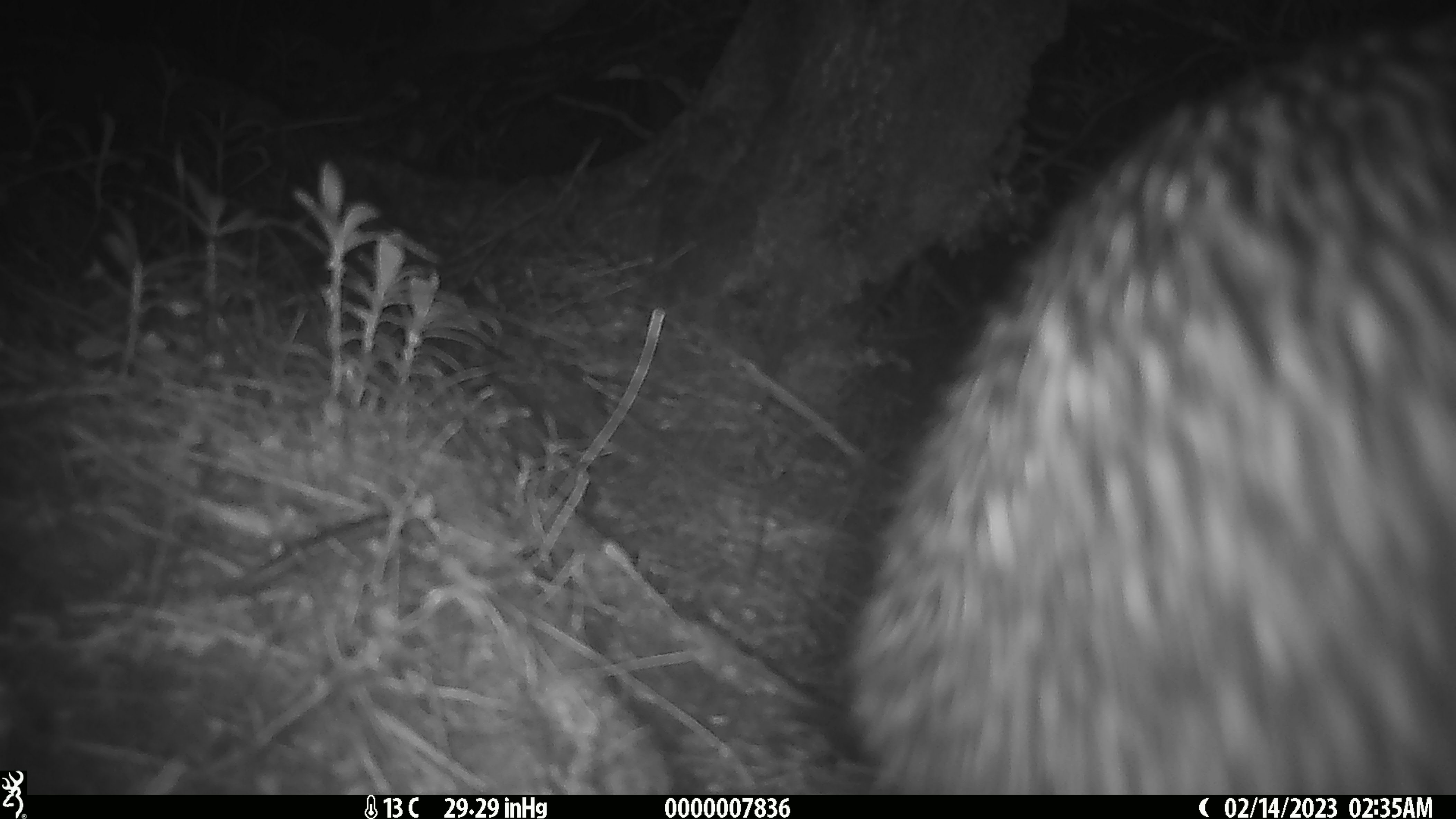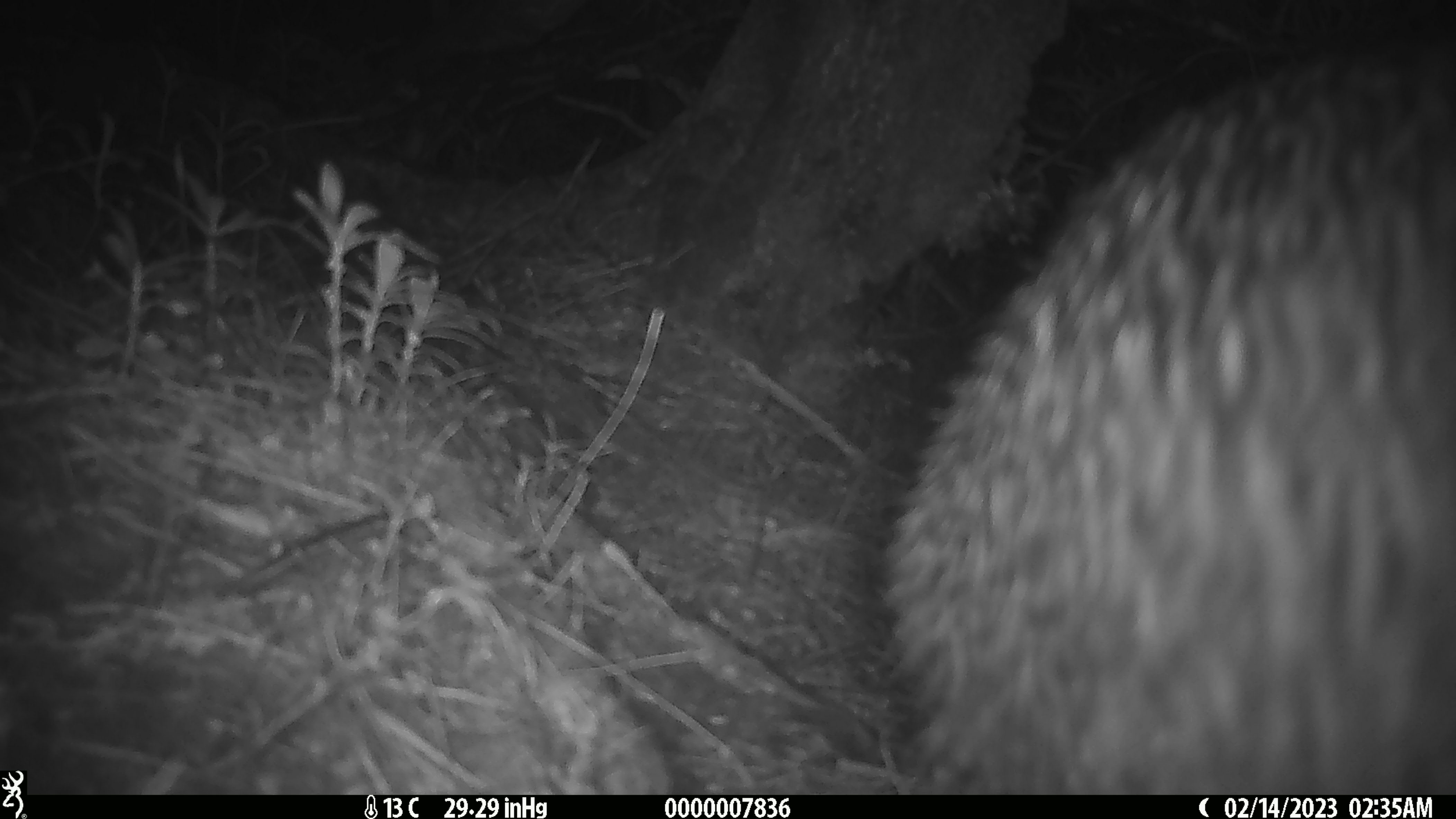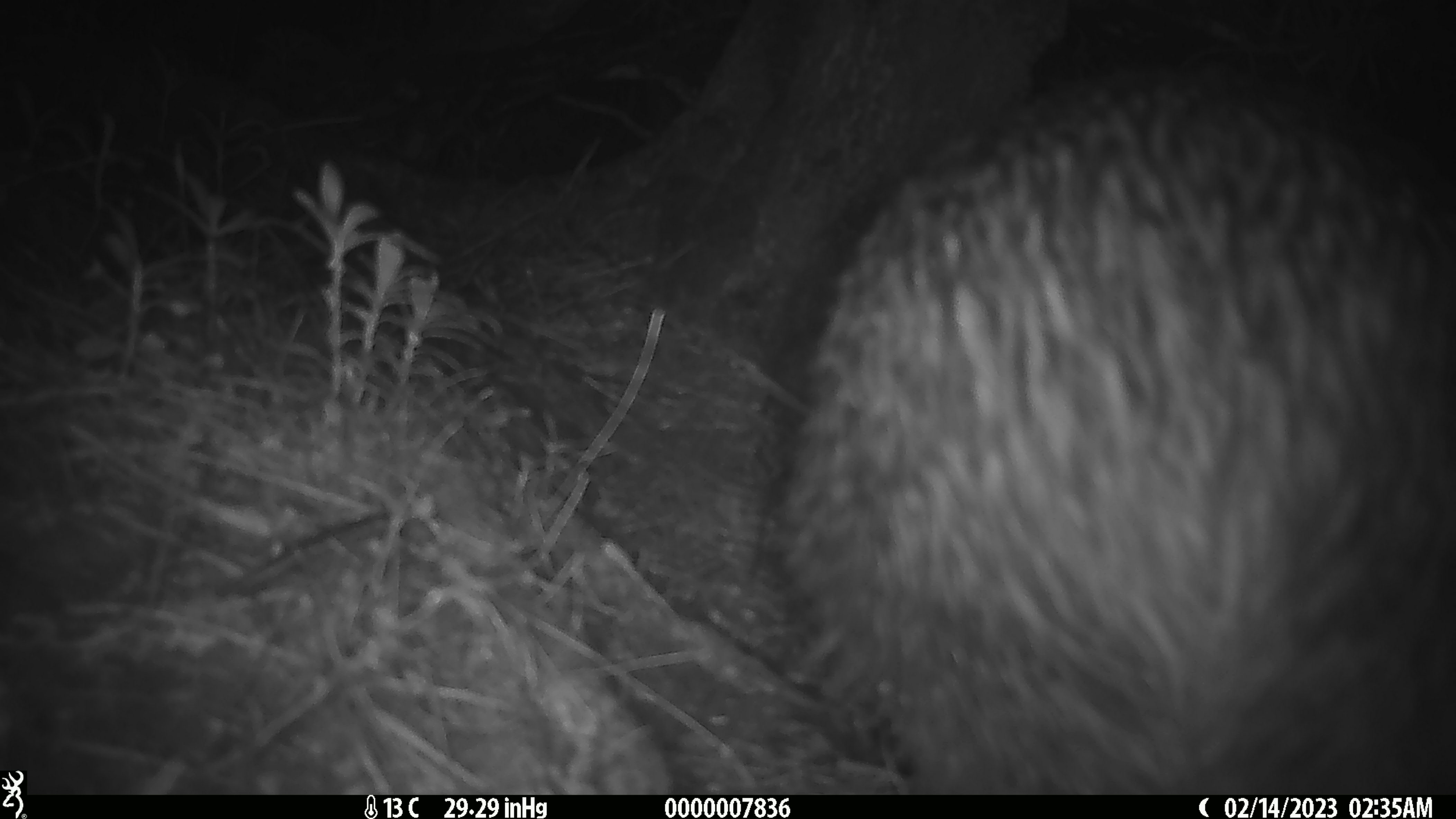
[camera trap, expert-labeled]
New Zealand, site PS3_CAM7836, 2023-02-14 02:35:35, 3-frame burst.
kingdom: Animalia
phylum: Chordata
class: Aves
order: Apterygiformes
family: Apterygidae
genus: Apteryx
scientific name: Apteryx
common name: kiwi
Kiwi (Apteryx).